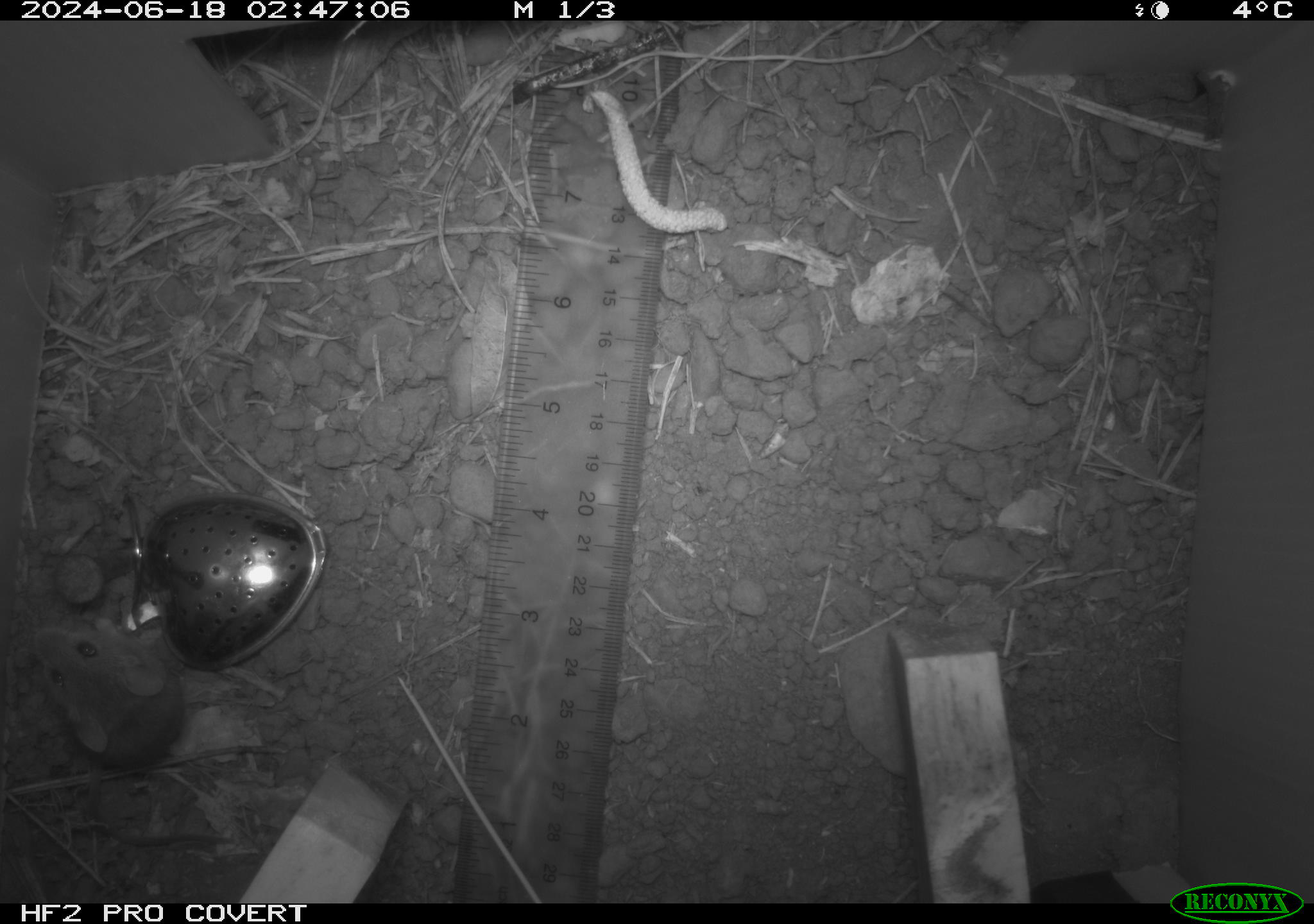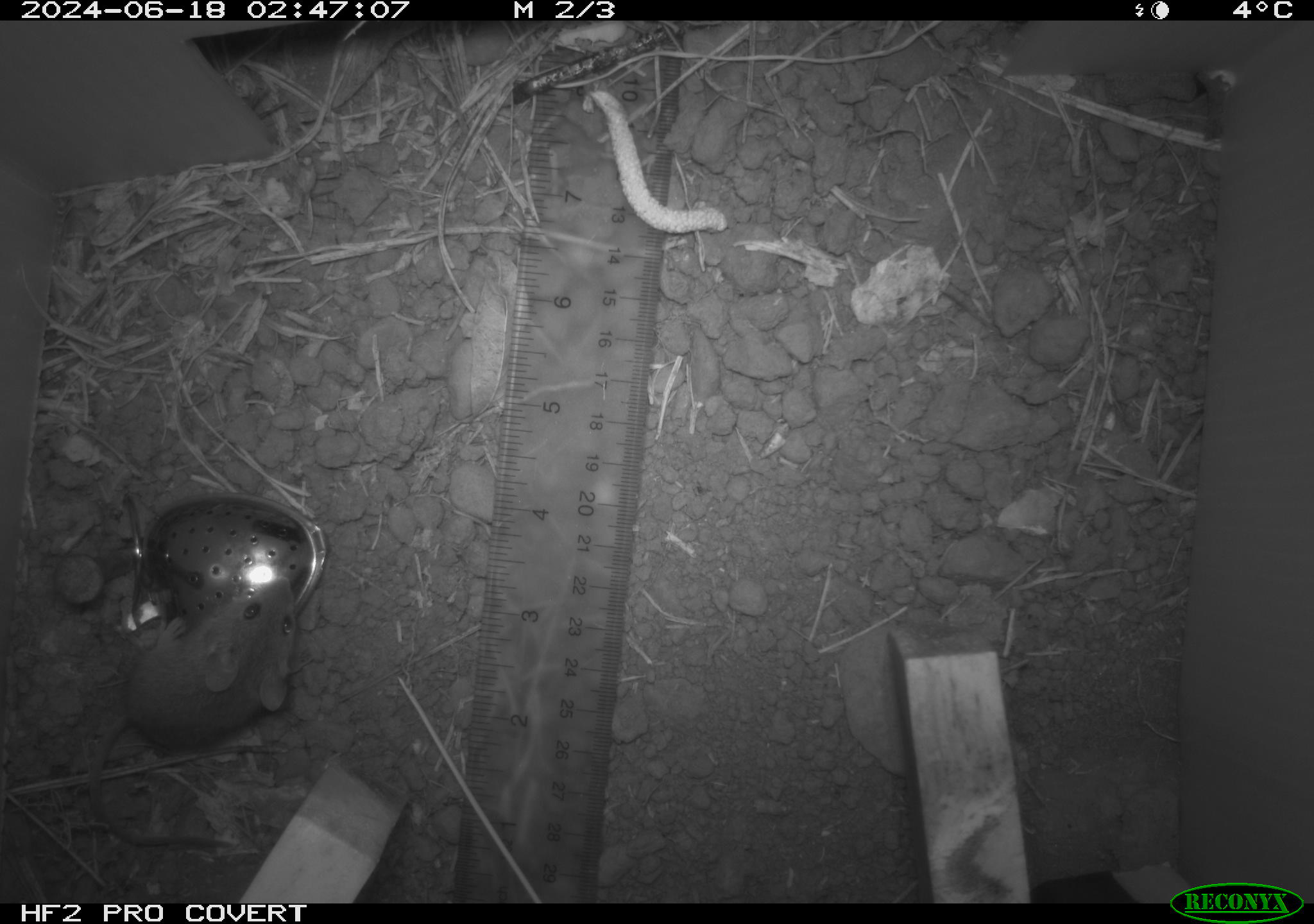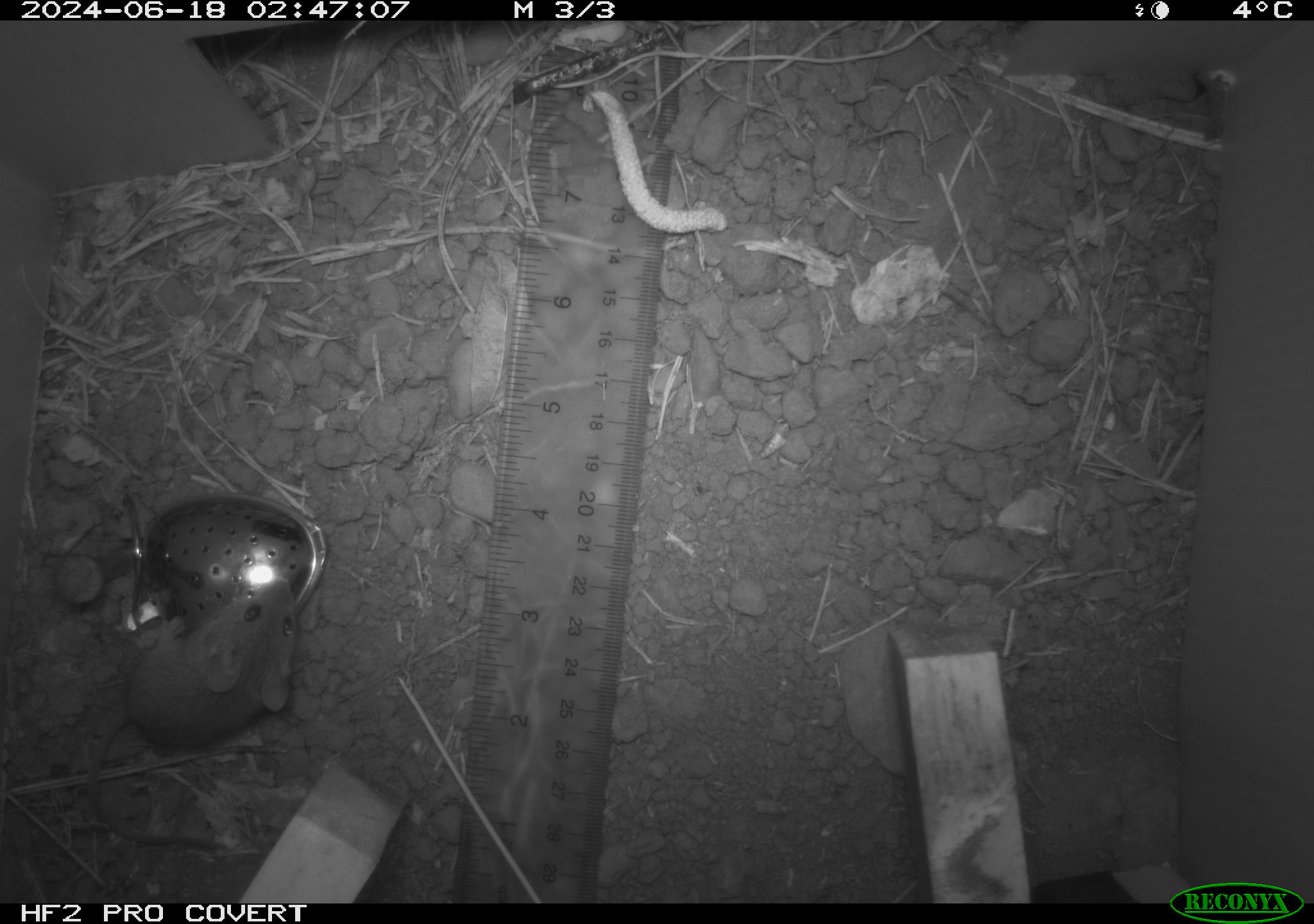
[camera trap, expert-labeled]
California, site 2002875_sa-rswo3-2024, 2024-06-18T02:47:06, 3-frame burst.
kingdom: Animalia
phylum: Chordata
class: Mammalia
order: Rodentia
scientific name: Rodentia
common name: mouse species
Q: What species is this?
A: Mouse species (Rodentia).